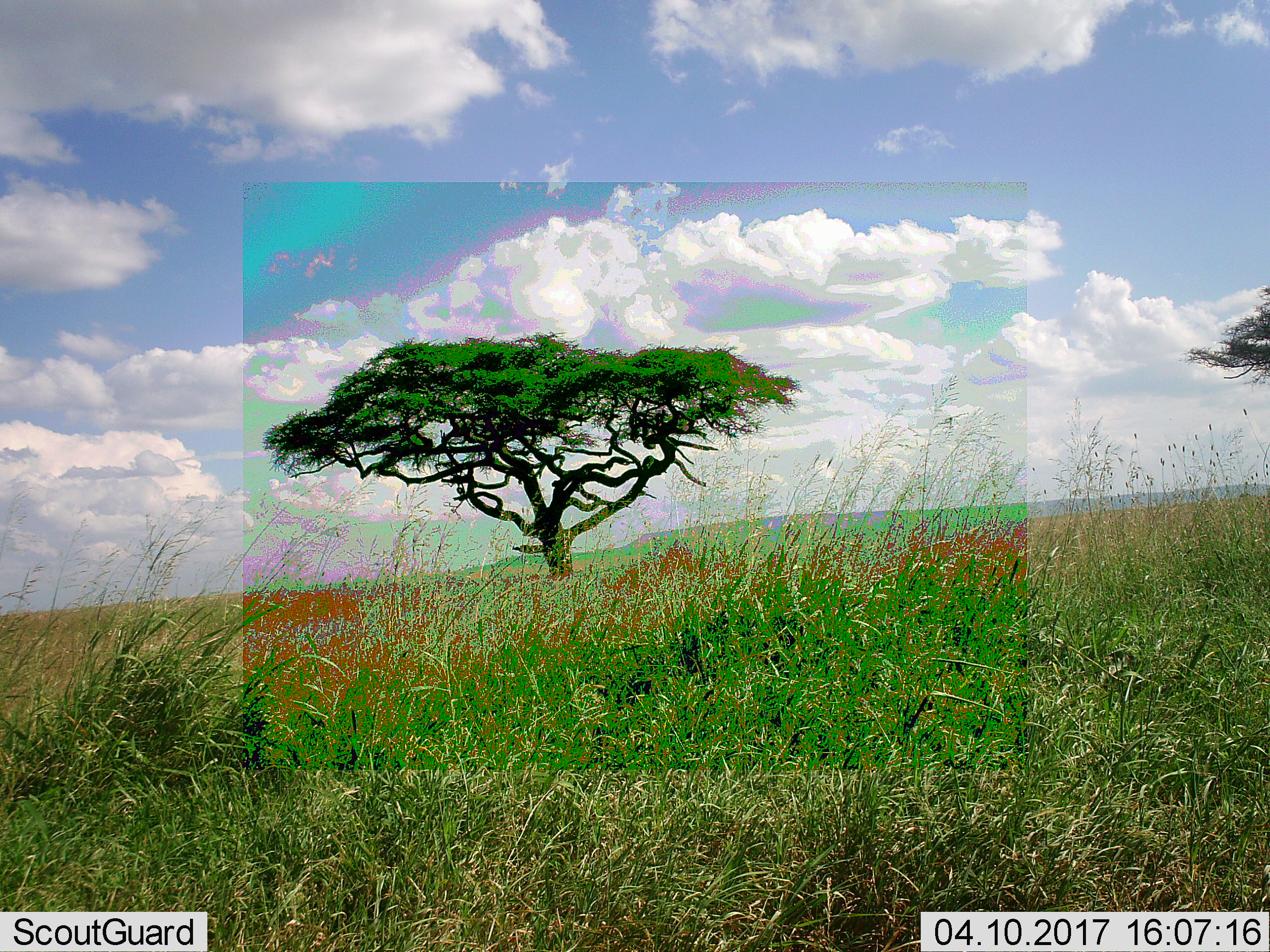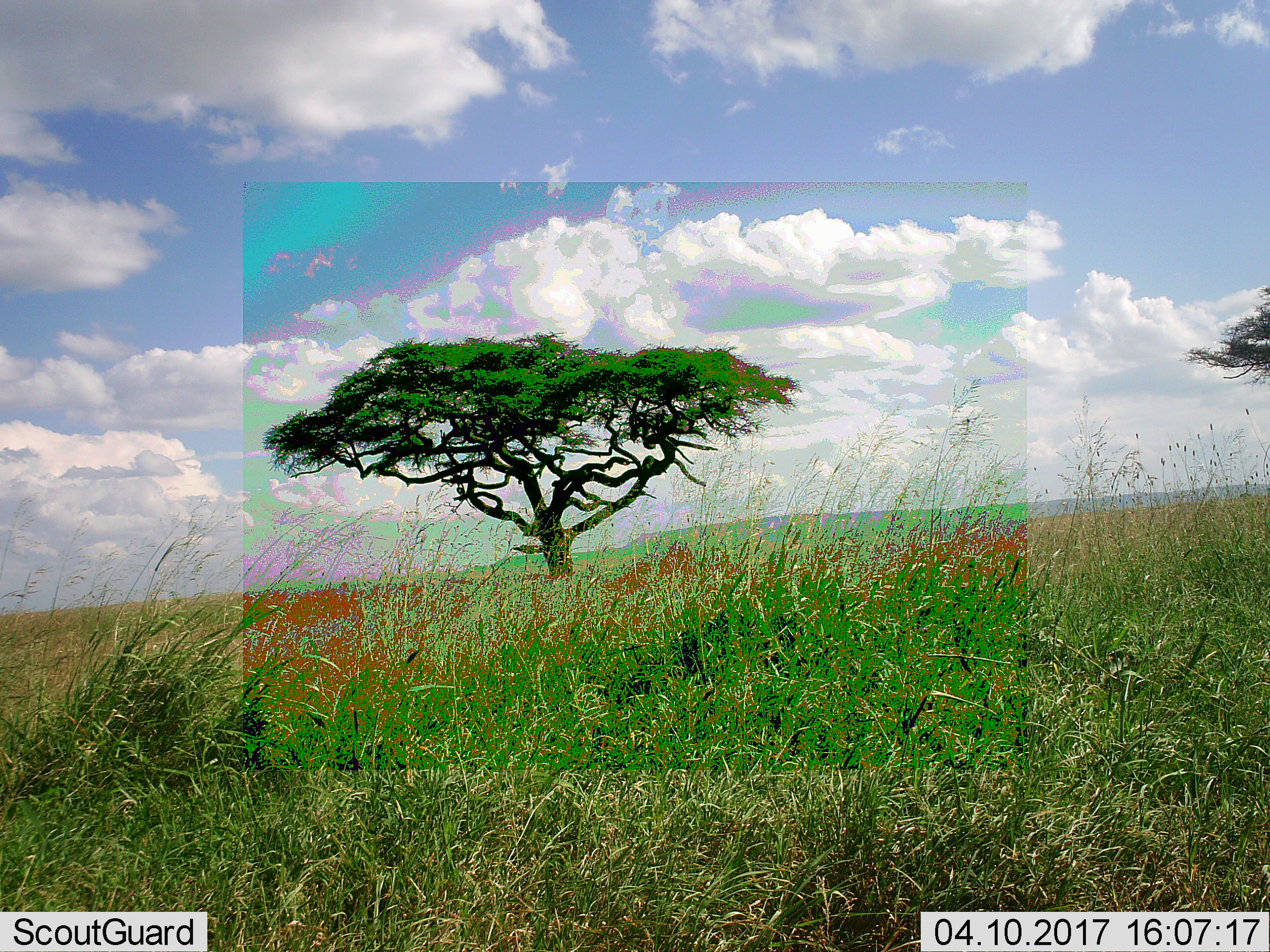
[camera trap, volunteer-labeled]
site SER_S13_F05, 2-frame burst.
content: unidentified animal